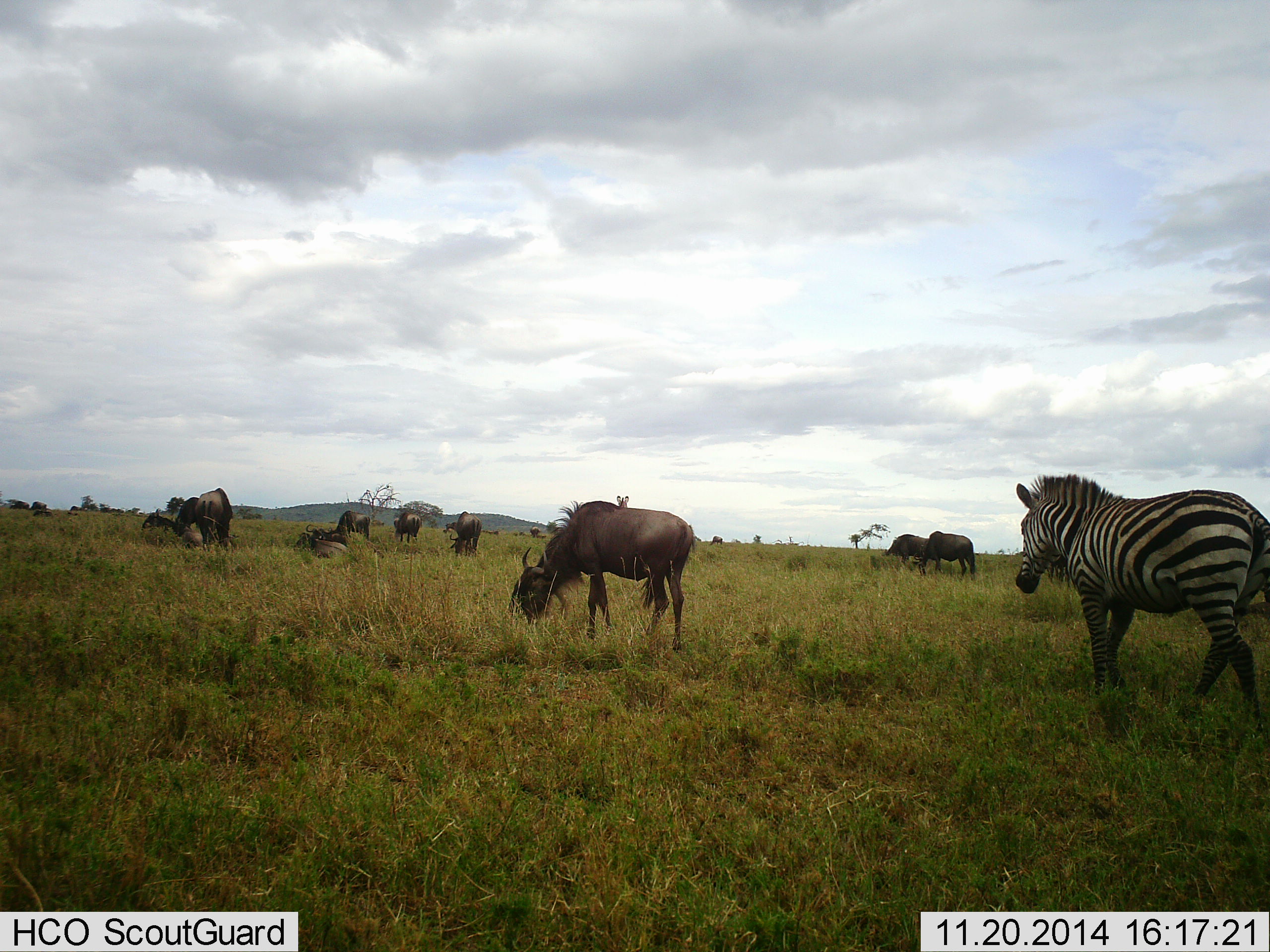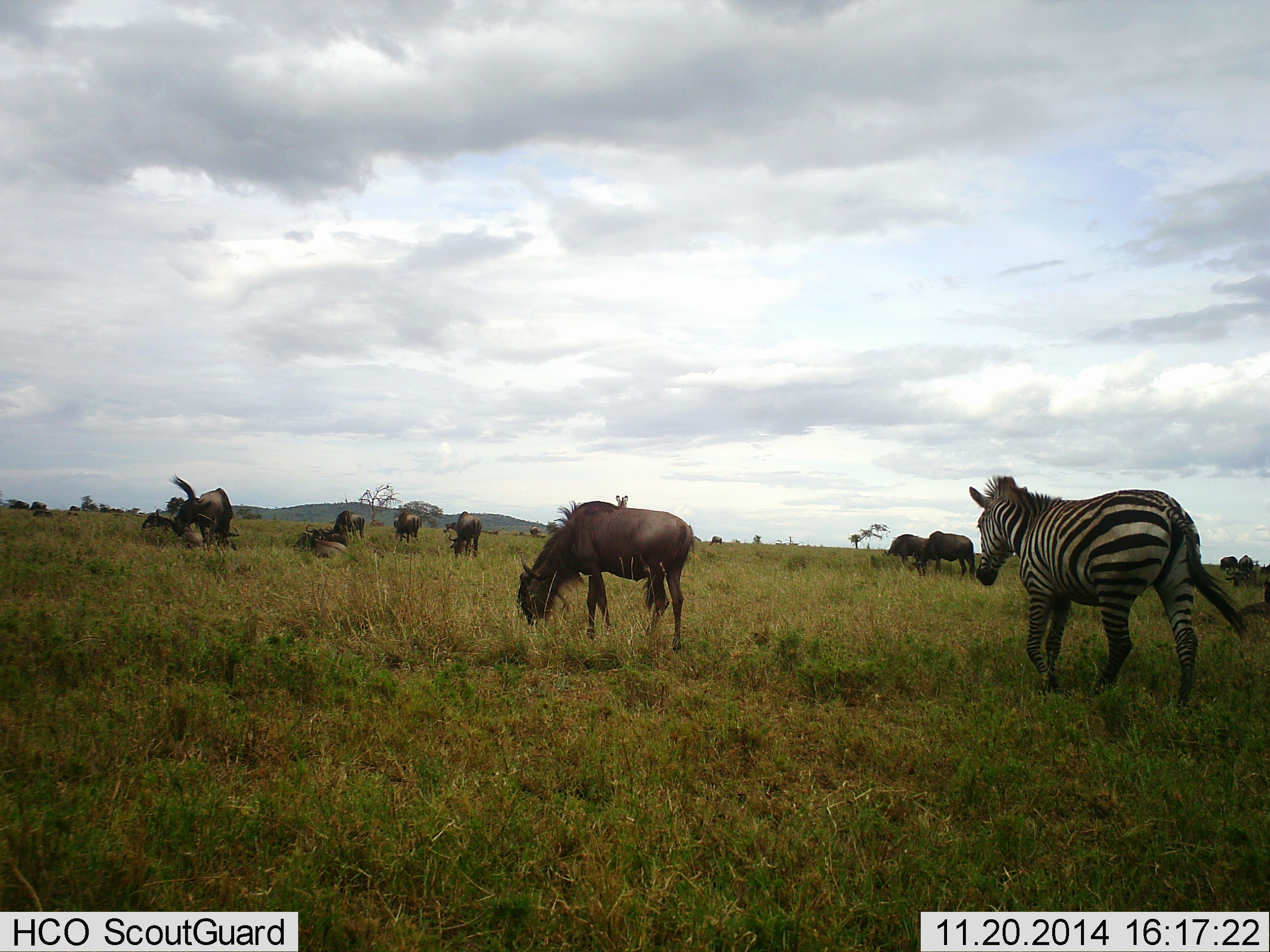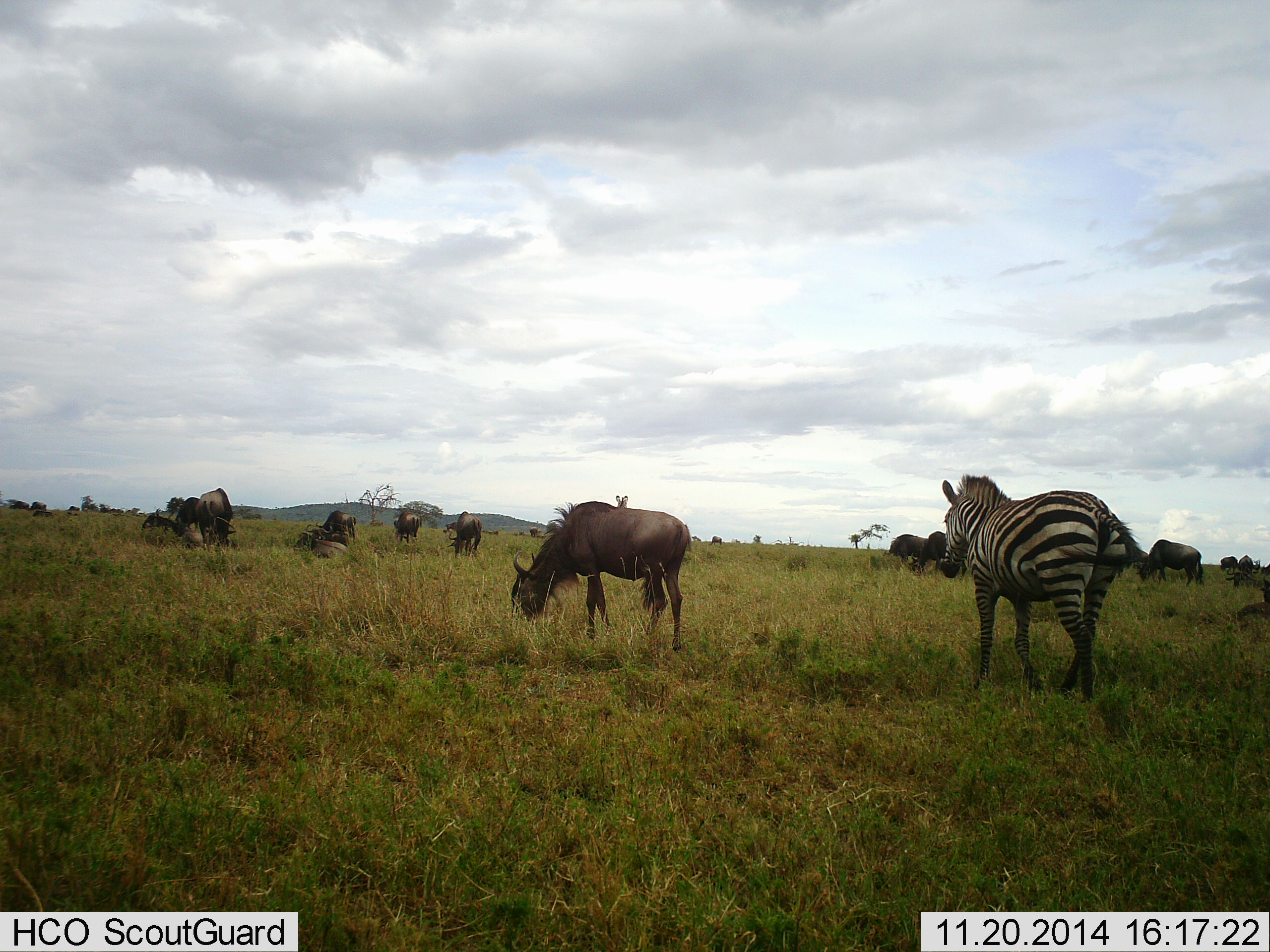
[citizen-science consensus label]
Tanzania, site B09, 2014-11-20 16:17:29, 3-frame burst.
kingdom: Animalia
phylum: Chordata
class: Mammalia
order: Artiodactyla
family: Bovidae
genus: Connochaetes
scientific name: Connochaetes taurinus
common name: blue wildebeest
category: wildebeest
Wildebeest (blue wildebeest) (Connochaetes taurinus), count 10. Behavior (volunteer vote fractions): standing 60%, resting 70%, moving 20%, interacting 30%. Young present (vote fraction): 0%. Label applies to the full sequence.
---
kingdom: Animalia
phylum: Chordata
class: Mammalia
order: Perissodactyla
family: Equidae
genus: Equus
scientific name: Equus quagga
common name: plains zebra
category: zebra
Zebra (plains zebra) (Equus quagga), count 1. Behavior (volunteer vote fractions): standing 20%, resting 0%, moving 80%, interacting 0%. Young present (vote fraction): 0%. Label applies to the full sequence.